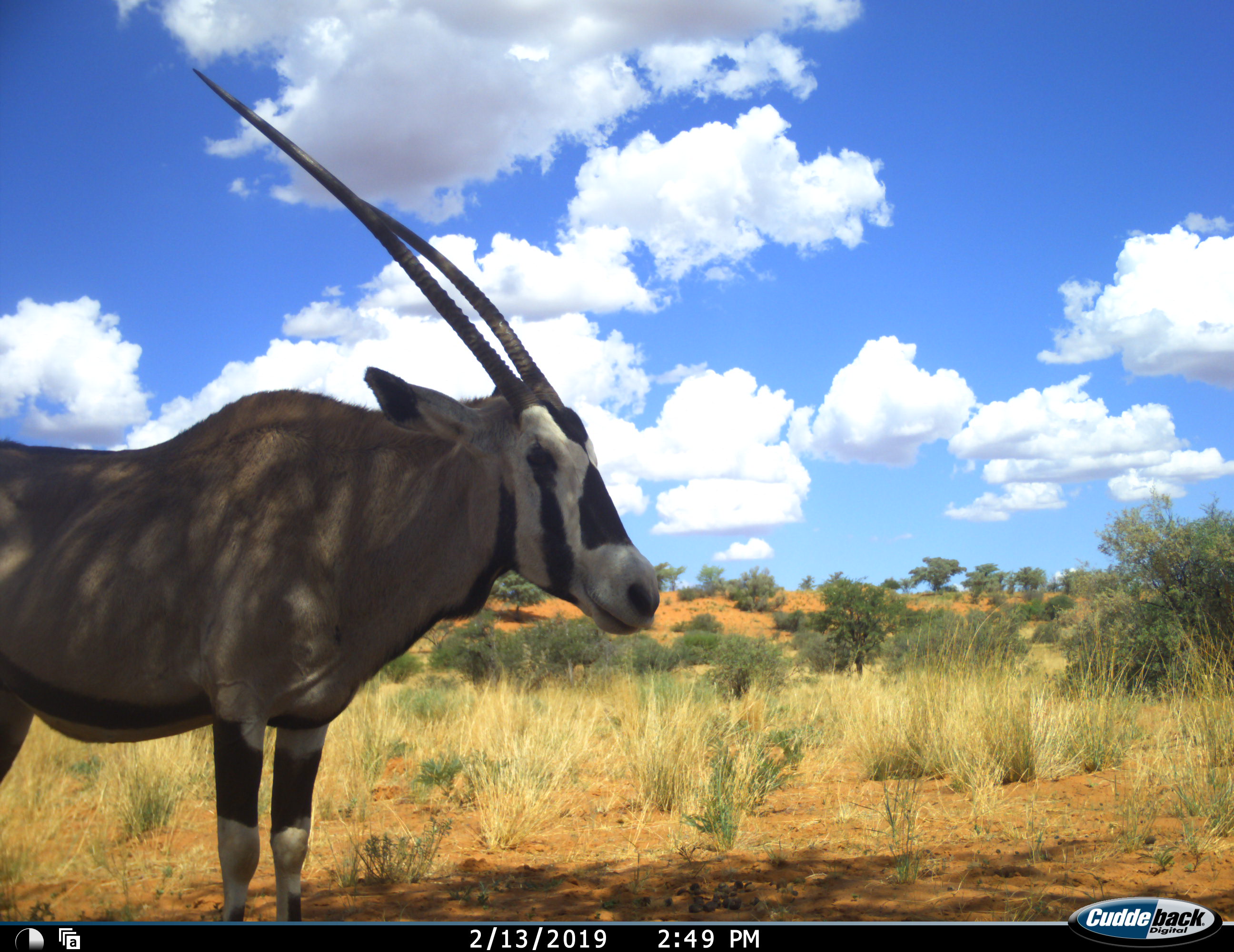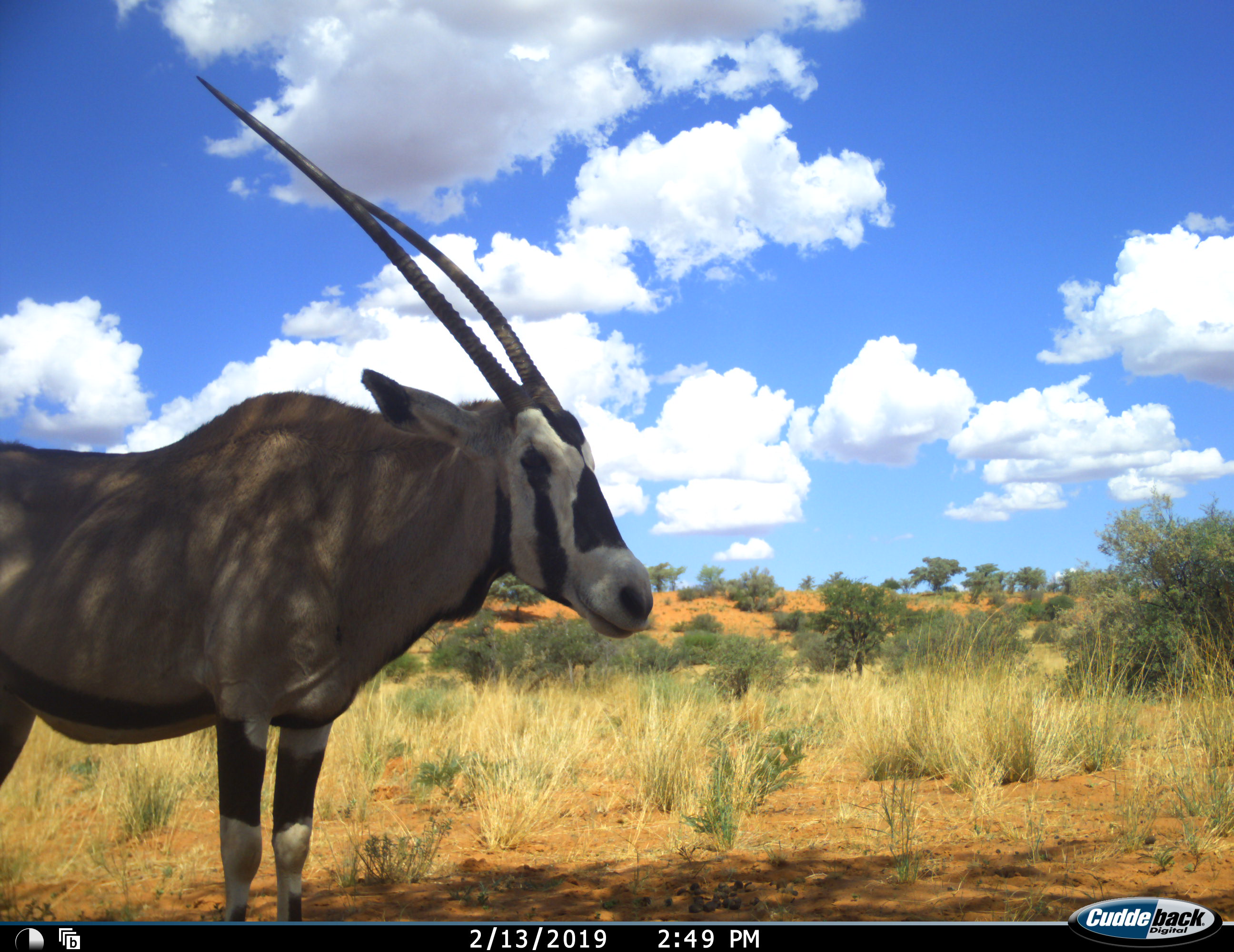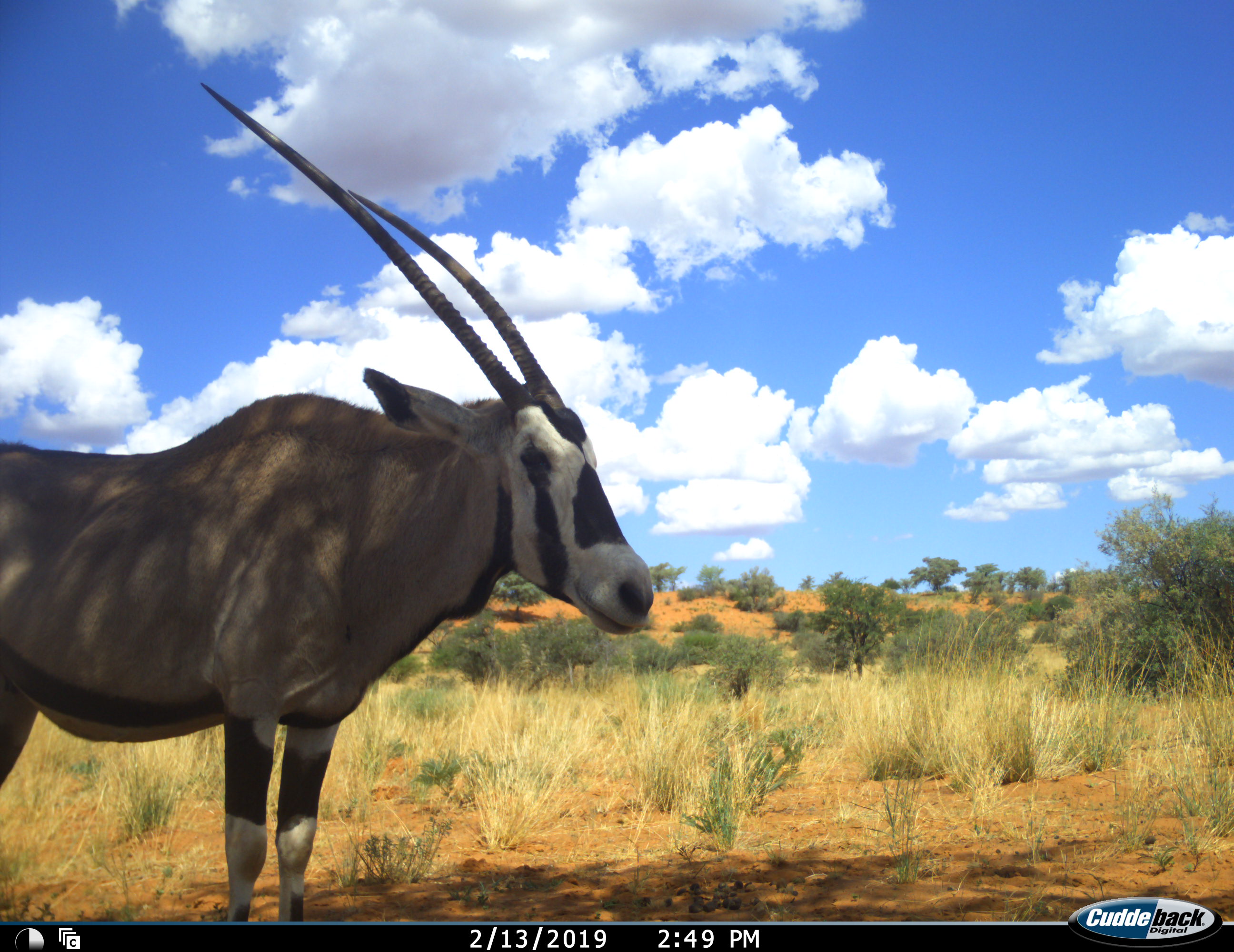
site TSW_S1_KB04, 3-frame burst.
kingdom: Animalia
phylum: Chordata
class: Mammalia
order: Artiodactyla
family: Bovidae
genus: Oryx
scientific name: Oryx gazella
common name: gemsbok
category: oryx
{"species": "oryx (gemsbok) (Oryx gazella)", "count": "1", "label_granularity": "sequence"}